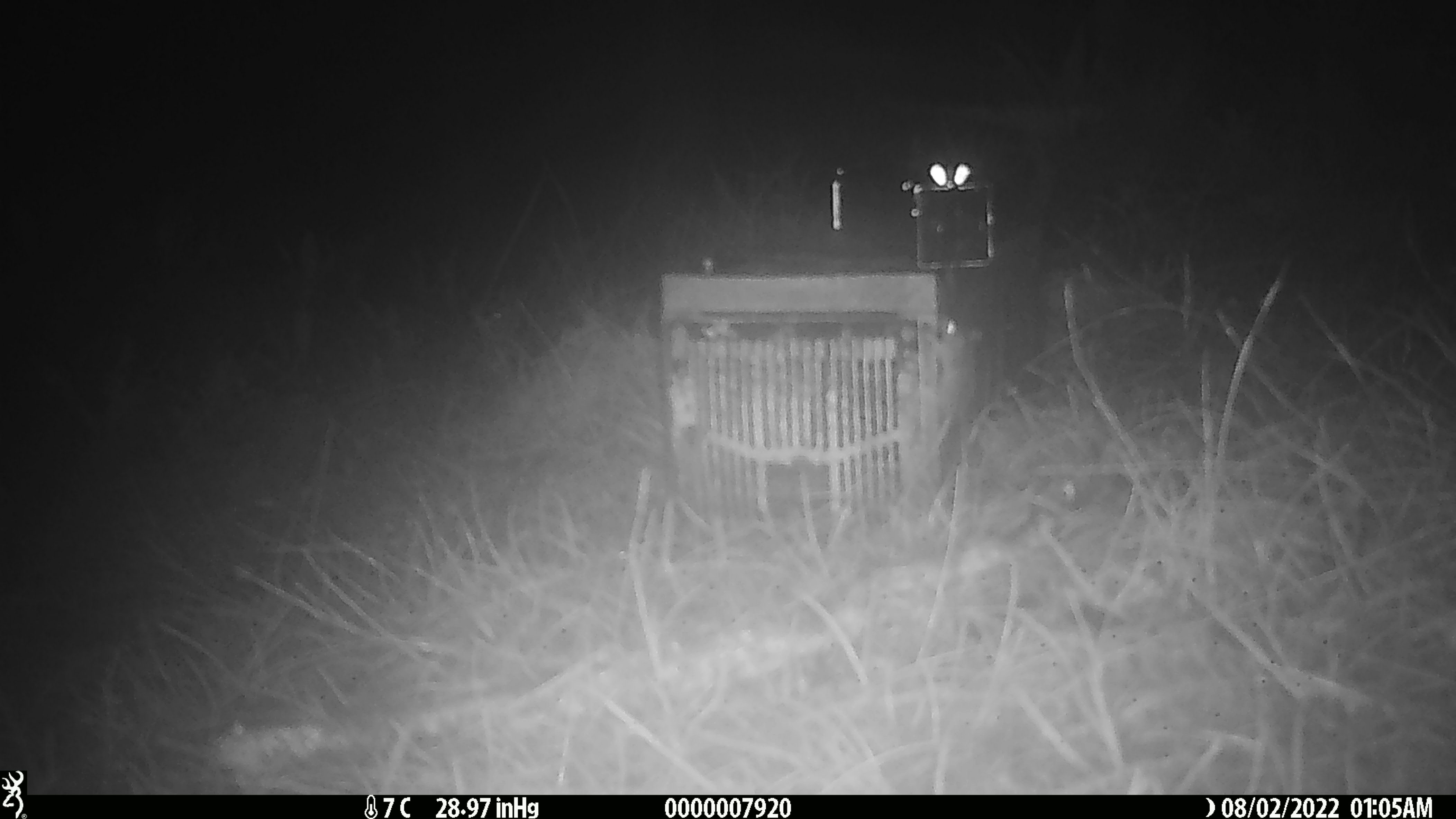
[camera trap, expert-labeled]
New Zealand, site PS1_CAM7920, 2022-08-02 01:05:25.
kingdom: Animalia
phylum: Chordata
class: Mammalia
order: Rodentia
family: Muridae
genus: Mus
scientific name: Mus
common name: mouse